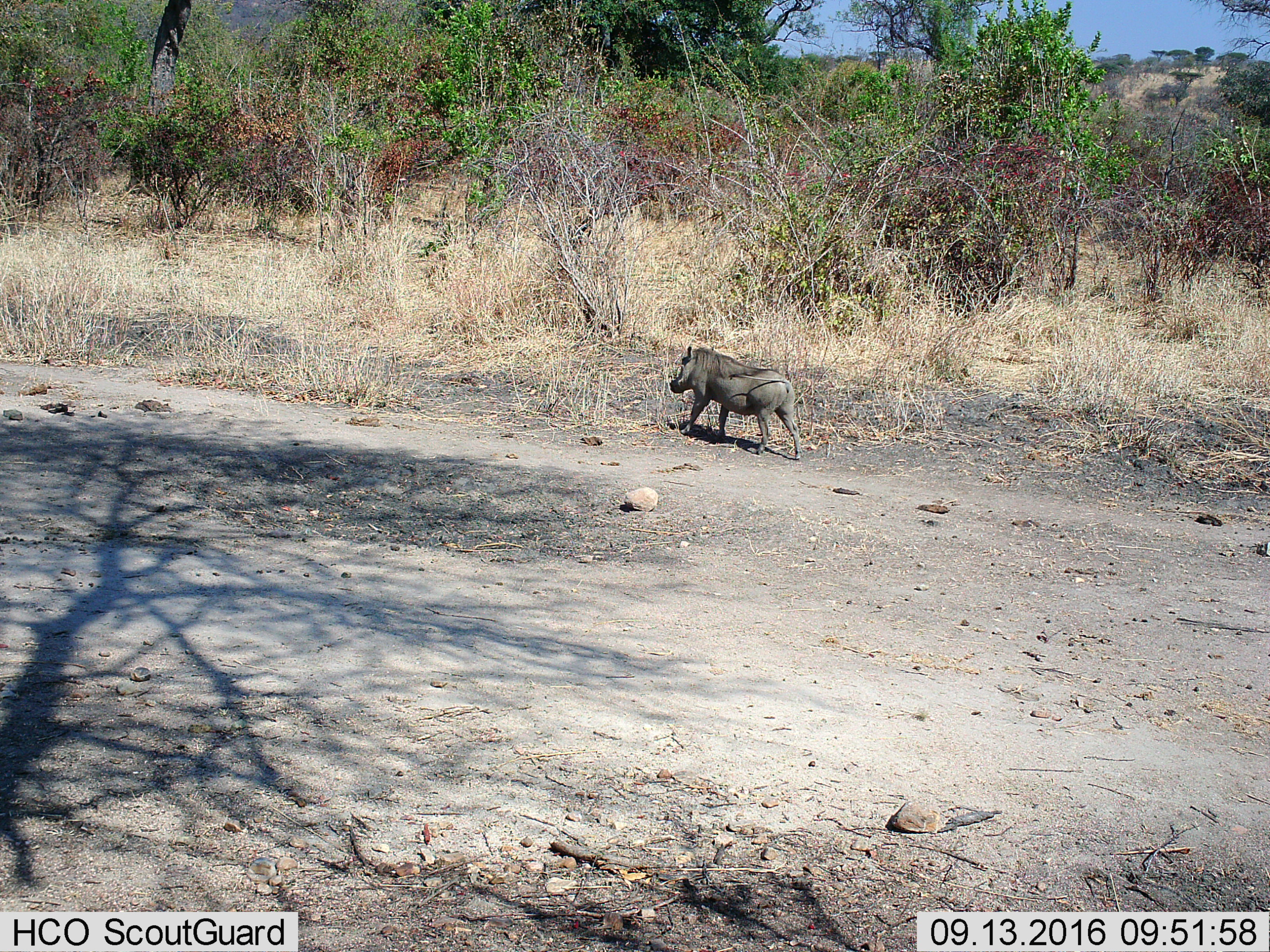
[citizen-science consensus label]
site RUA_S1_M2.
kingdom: Animalia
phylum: Chordata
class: Mammalia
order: Artiodactyla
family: Suidae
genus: Phacochoerus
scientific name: Phacochoerus africanus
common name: warthog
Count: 1.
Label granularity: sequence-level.